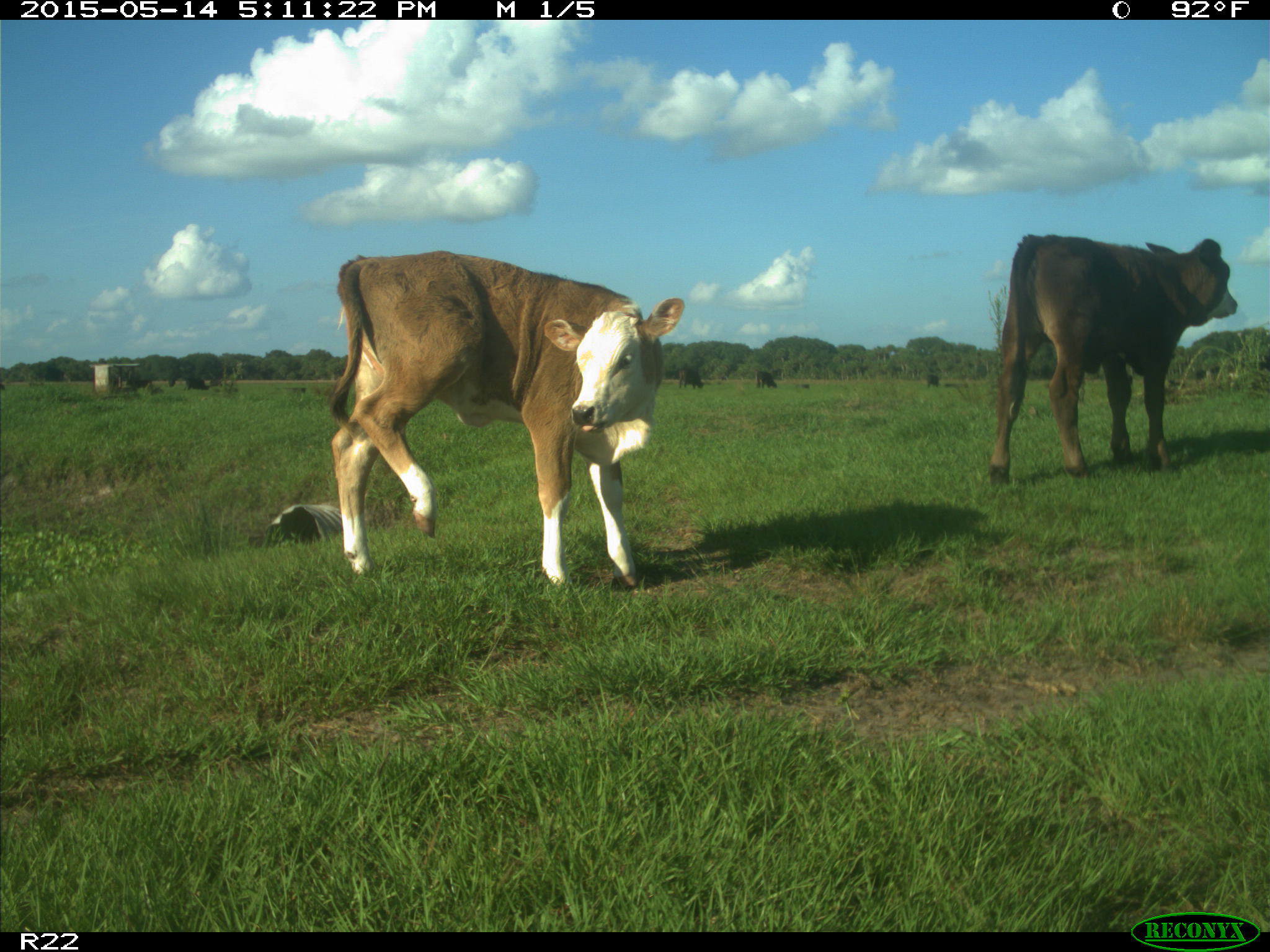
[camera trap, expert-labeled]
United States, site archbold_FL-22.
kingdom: Animalia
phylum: Chordata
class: Mammalia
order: Artiodactyla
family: Bovidae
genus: Bos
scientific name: Bos taurus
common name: domestic cow